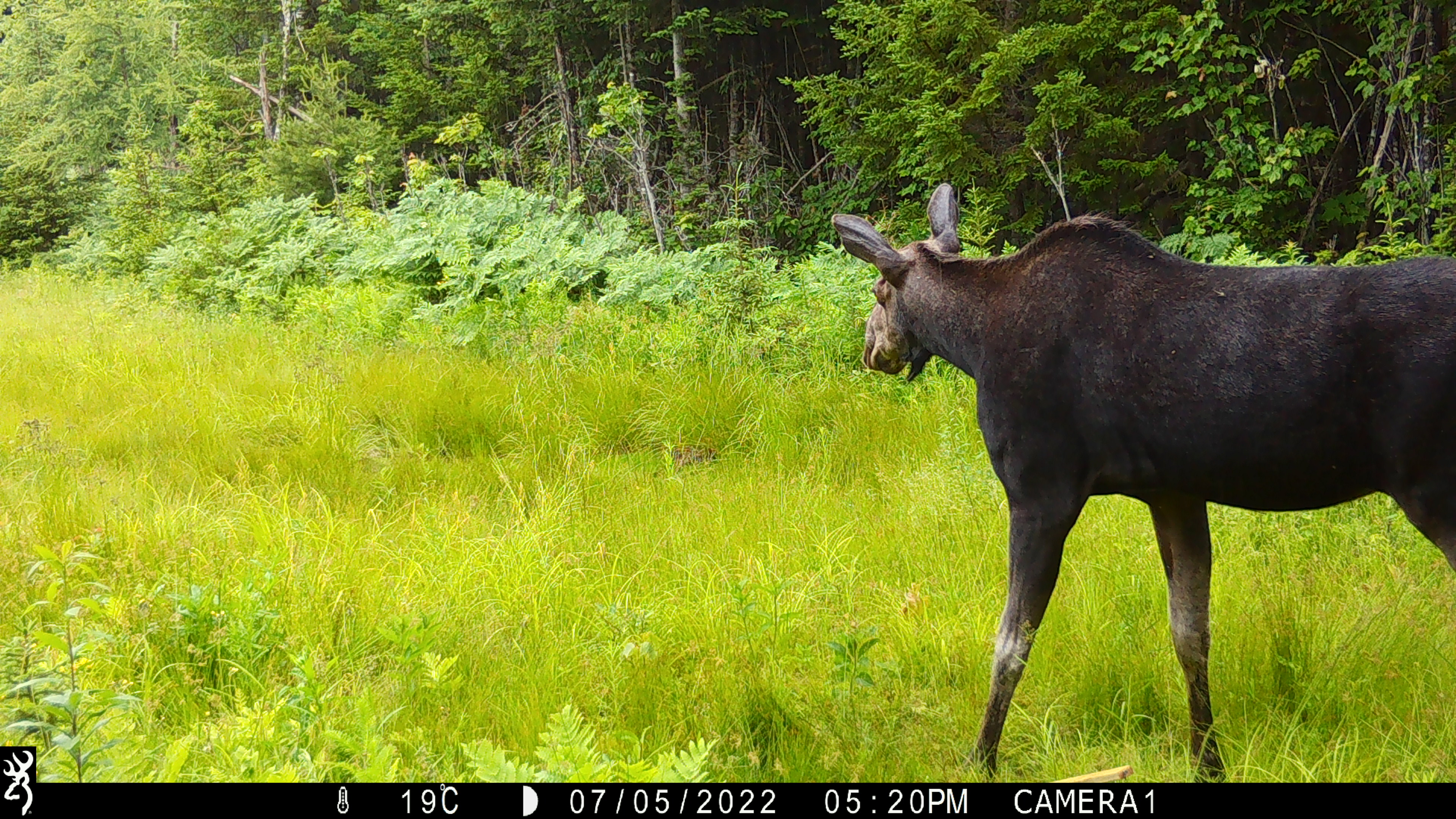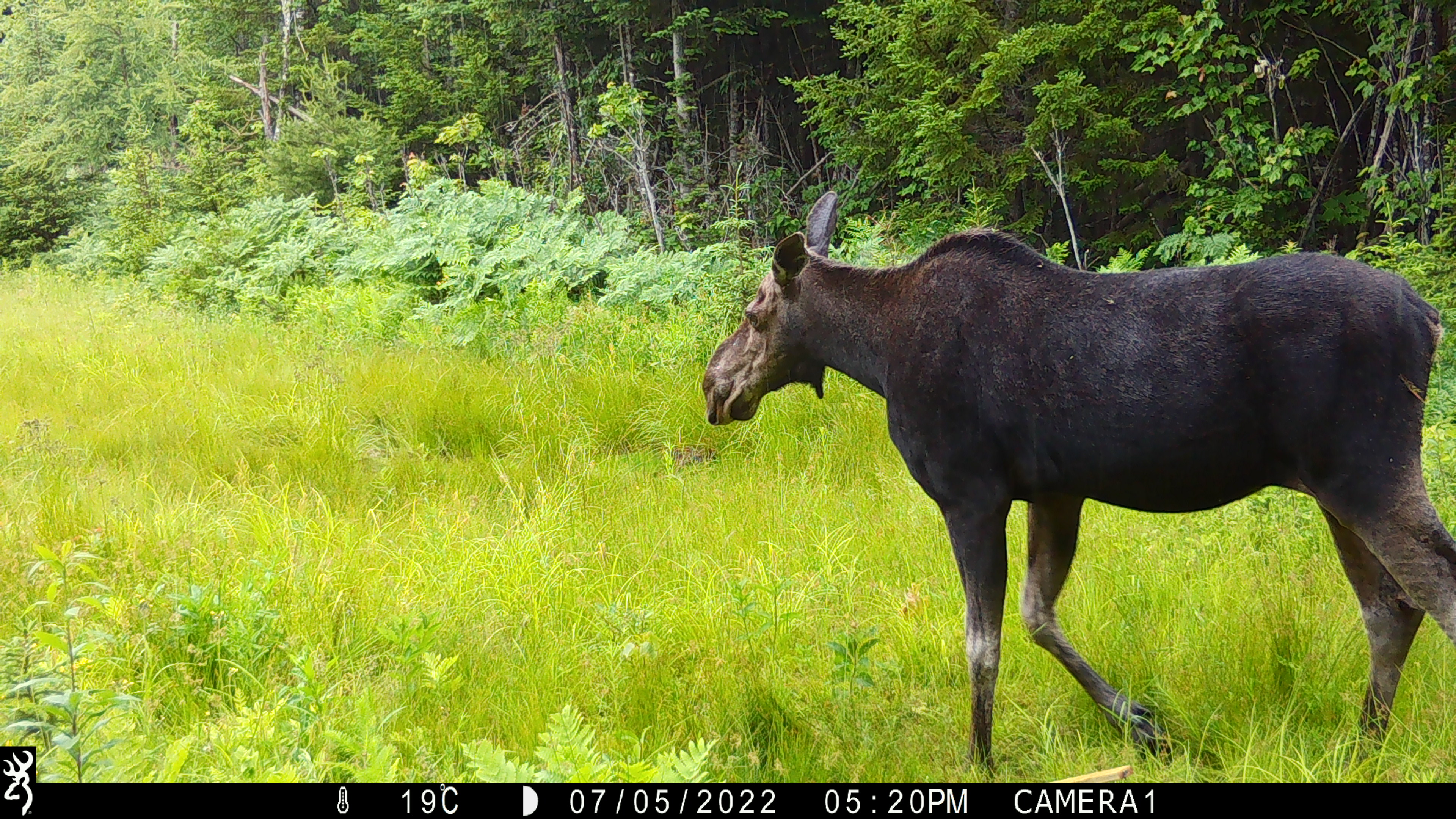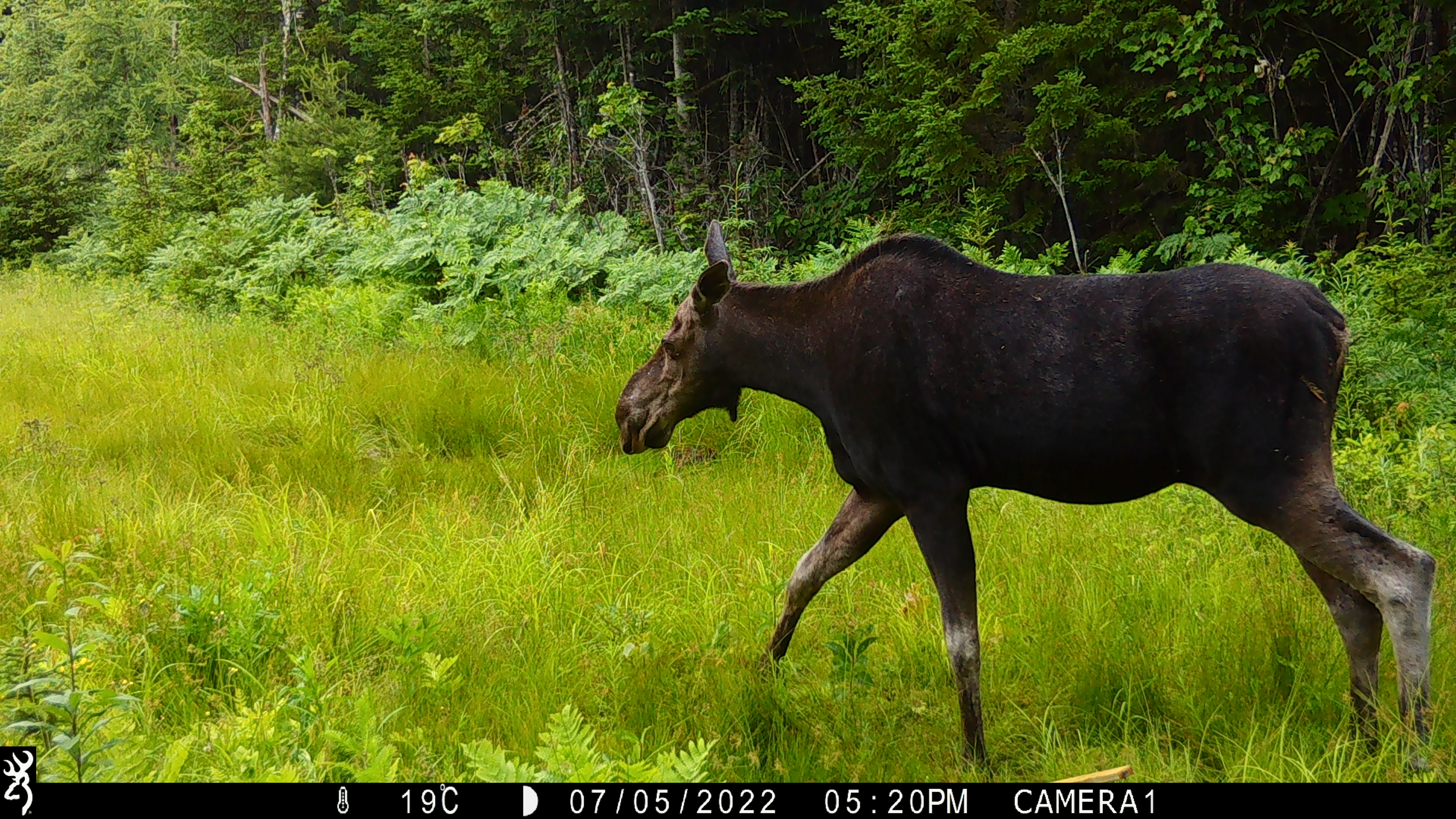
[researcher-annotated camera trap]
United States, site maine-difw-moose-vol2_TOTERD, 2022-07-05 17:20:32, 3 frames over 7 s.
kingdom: Animalia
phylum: Chordata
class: Mammalia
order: Artiodactyla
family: Cervidae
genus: Alces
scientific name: Alces alces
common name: moose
Moose (Alces alces).